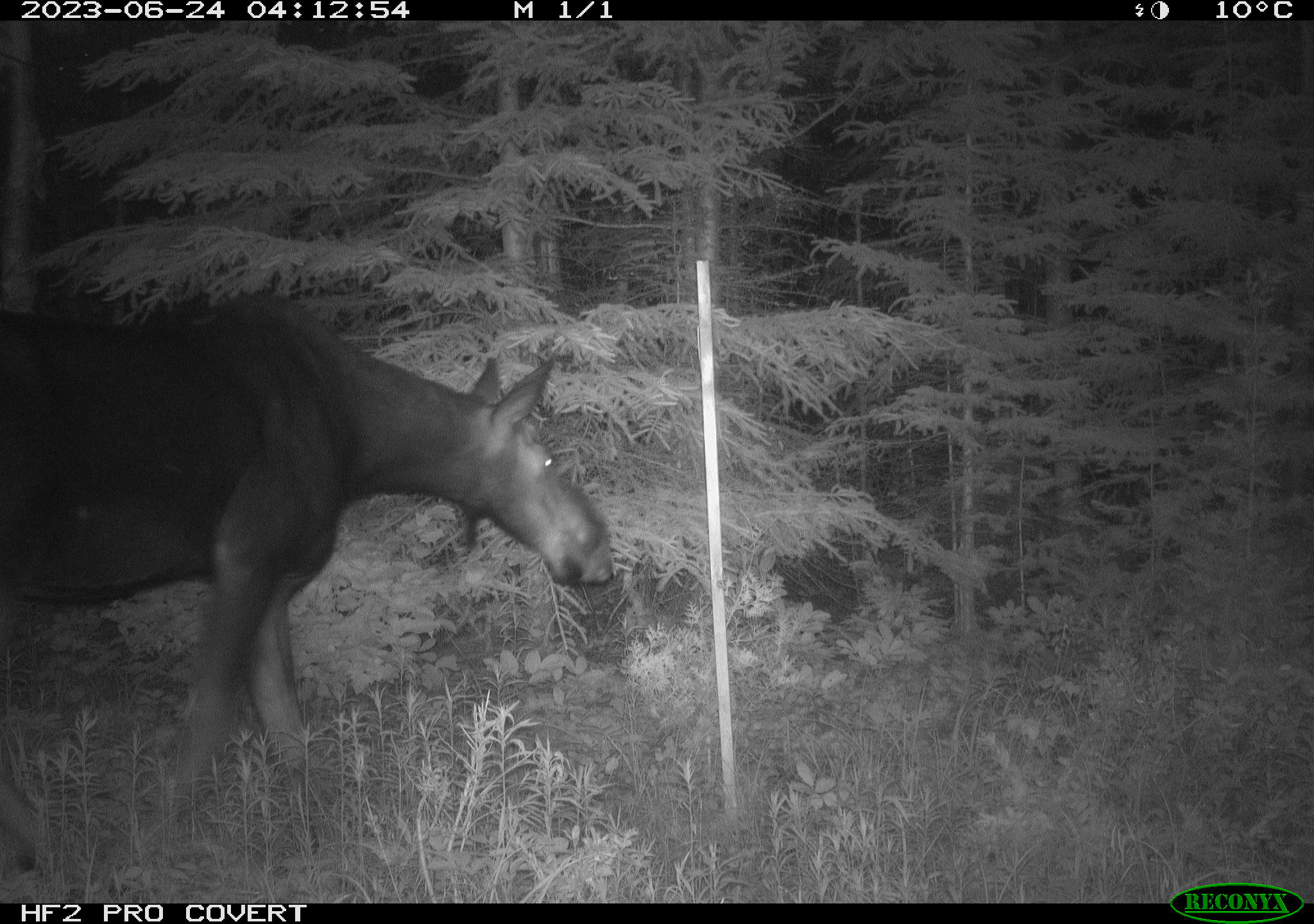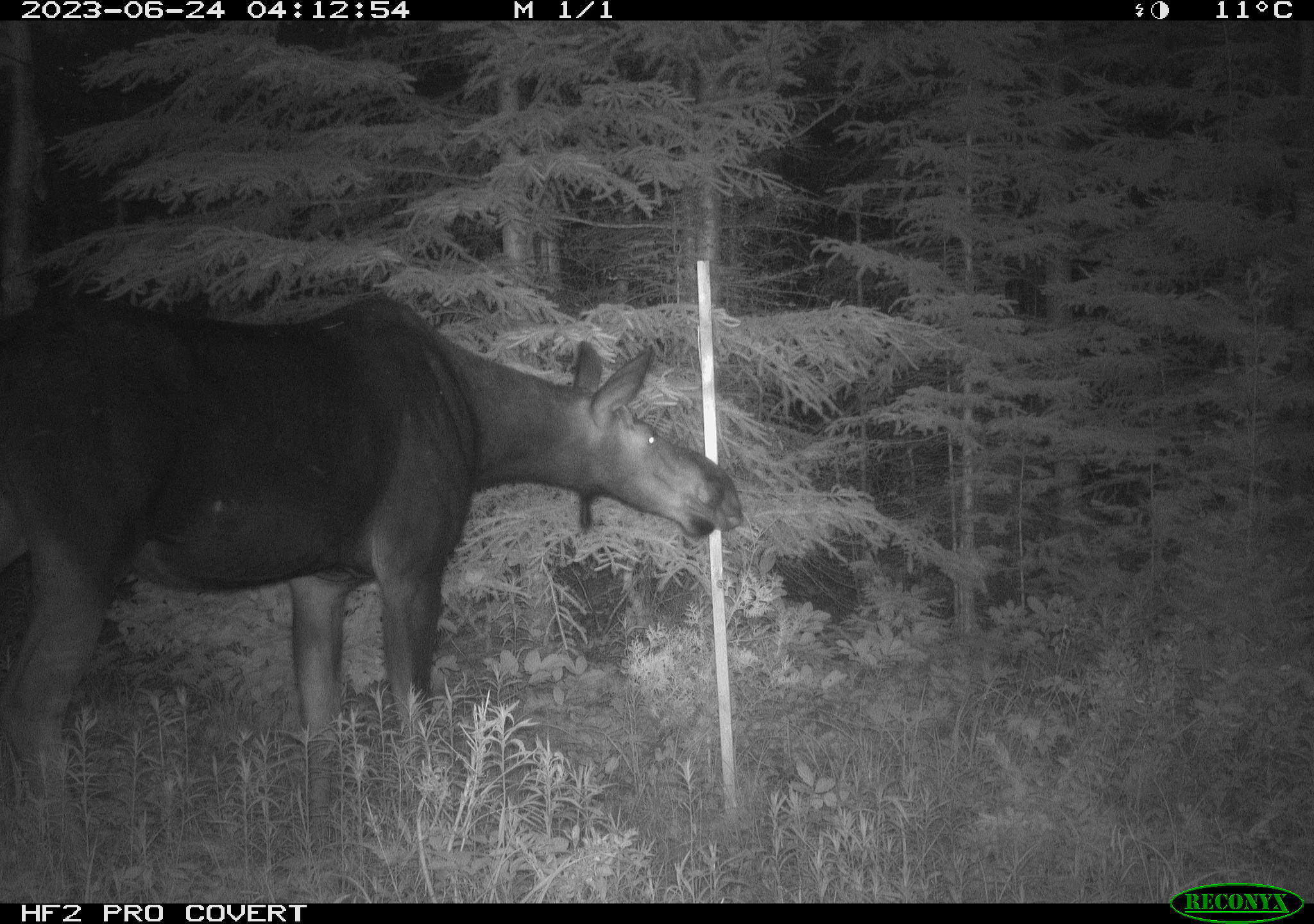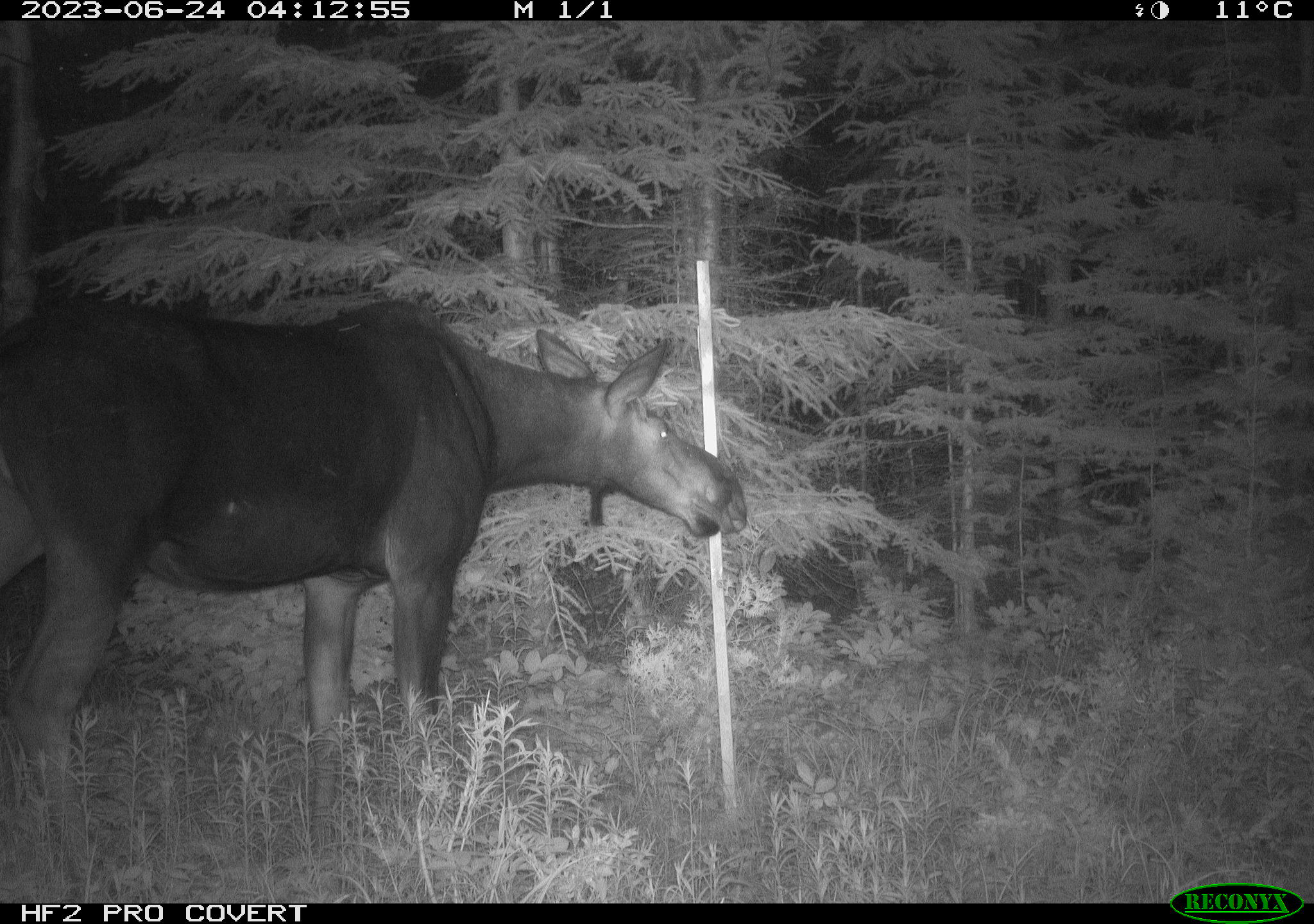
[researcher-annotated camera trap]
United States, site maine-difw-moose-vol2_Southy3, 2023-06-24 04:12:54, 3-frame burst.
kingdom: Animalia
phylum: Chordata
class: Mammalia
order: Artiodactyla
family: Cervidae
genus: Alces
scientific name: Alces alces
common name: moose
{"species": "moose (Alces alces)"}